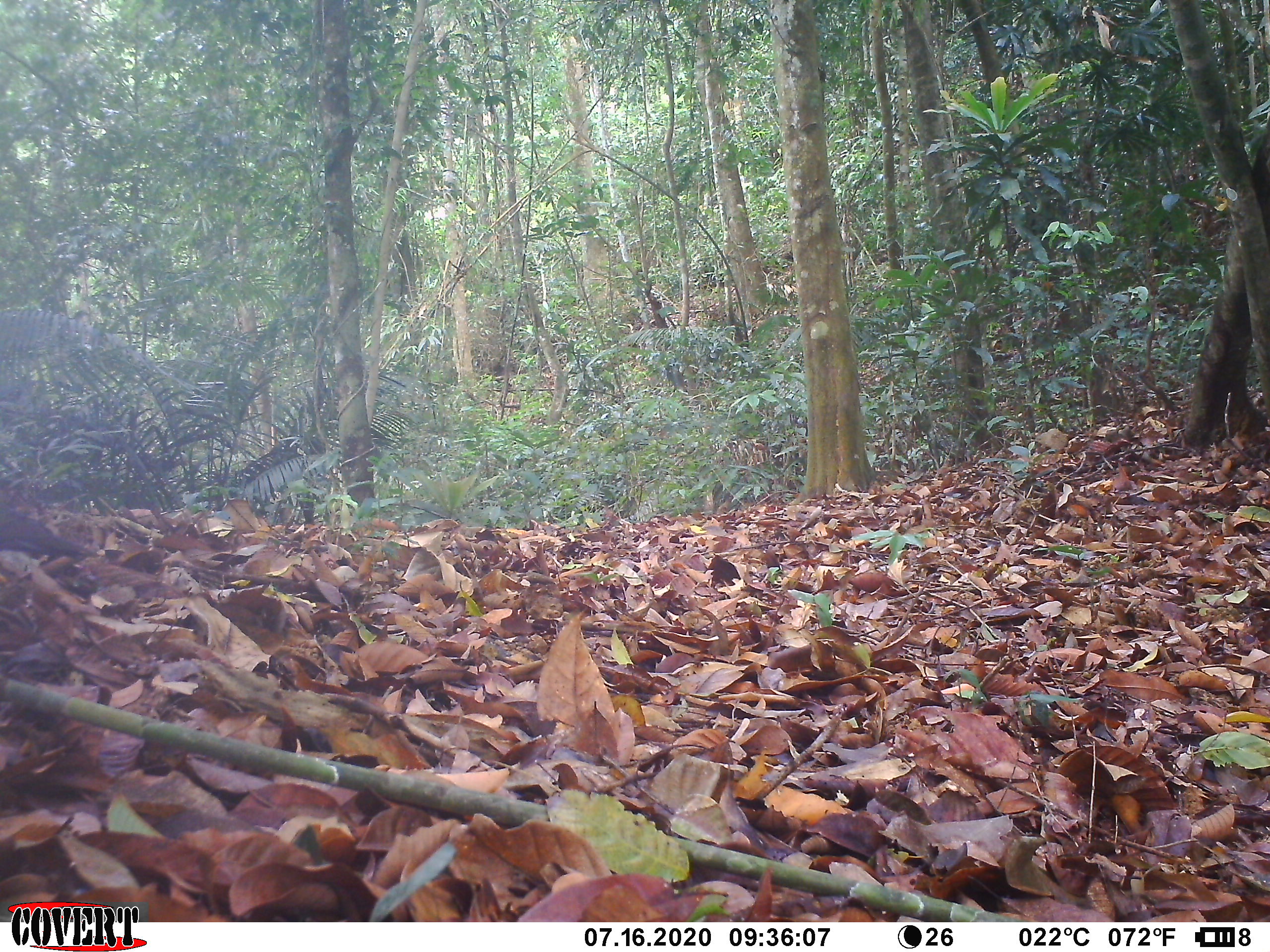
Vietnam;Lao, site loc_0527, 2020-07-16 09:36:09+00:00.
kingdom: Animalia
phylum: Chordata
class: Aves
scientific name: Aves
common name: bird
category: unidentified bird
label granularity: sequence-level